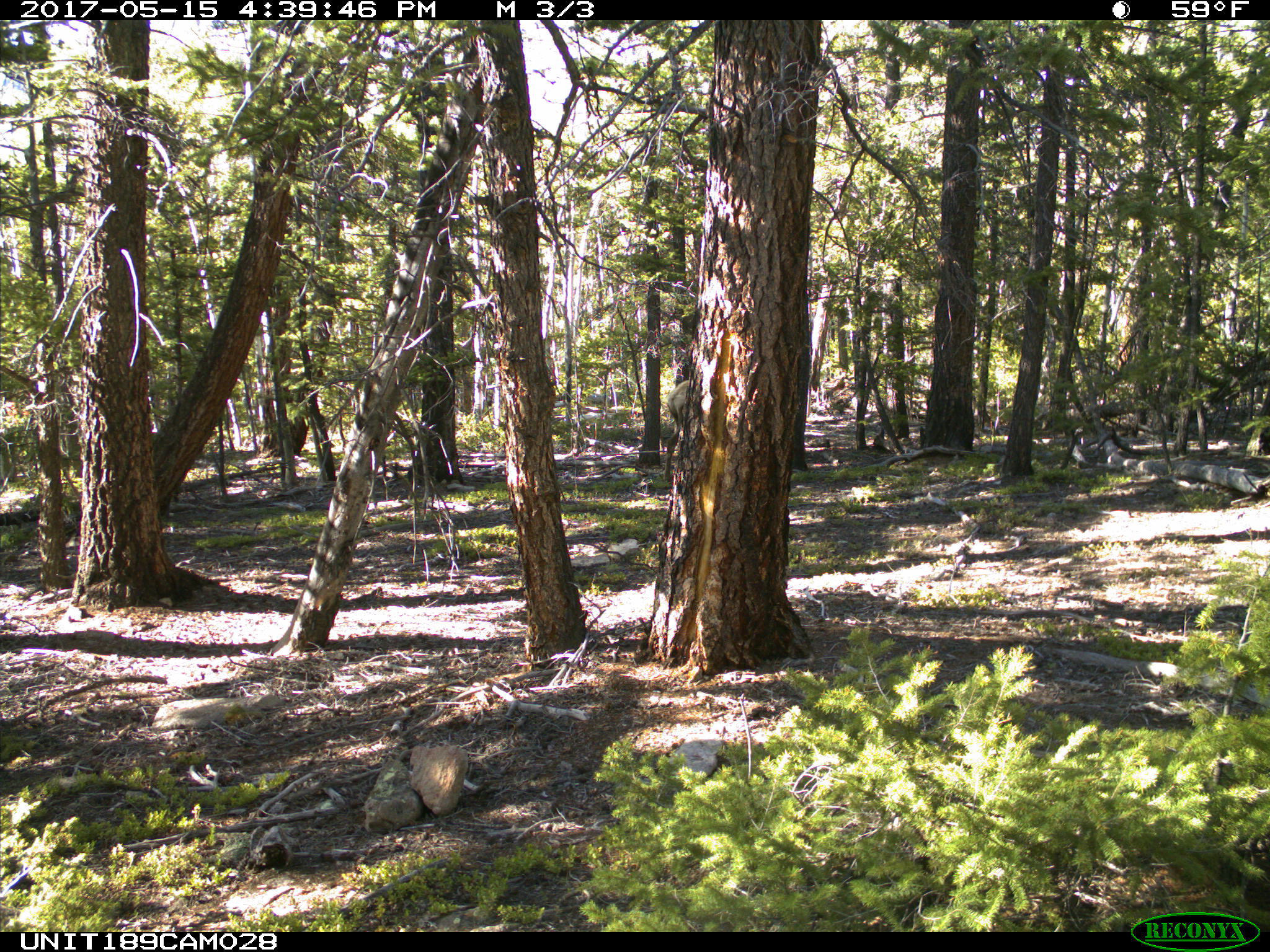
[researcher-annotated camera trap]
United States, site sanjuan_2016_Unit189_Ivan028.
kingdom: Animalia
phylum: Chordata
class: Mammalia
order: Artiodactyla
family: Cervidae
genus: Cervus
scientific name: Cervus elaphus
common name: red deer